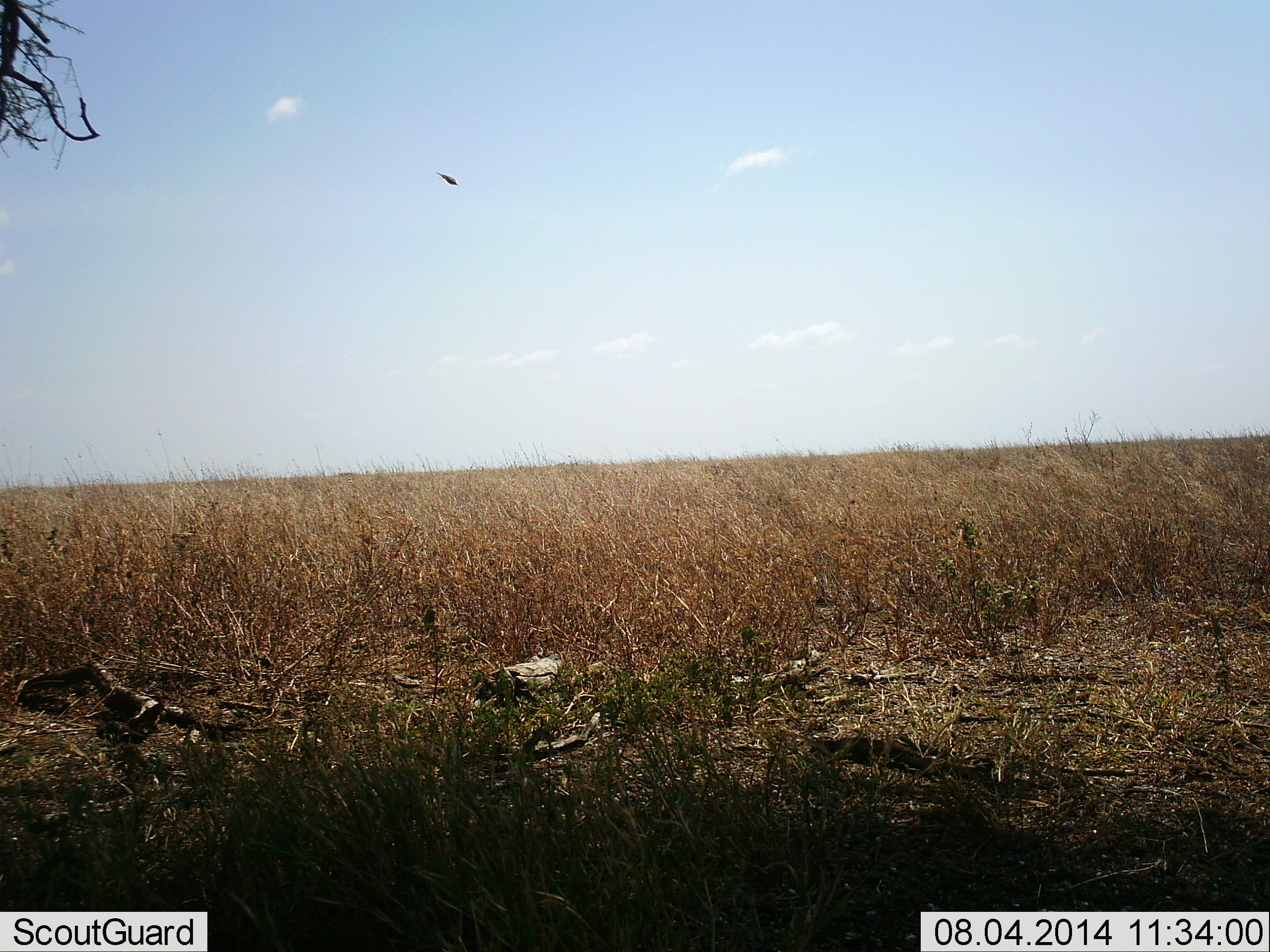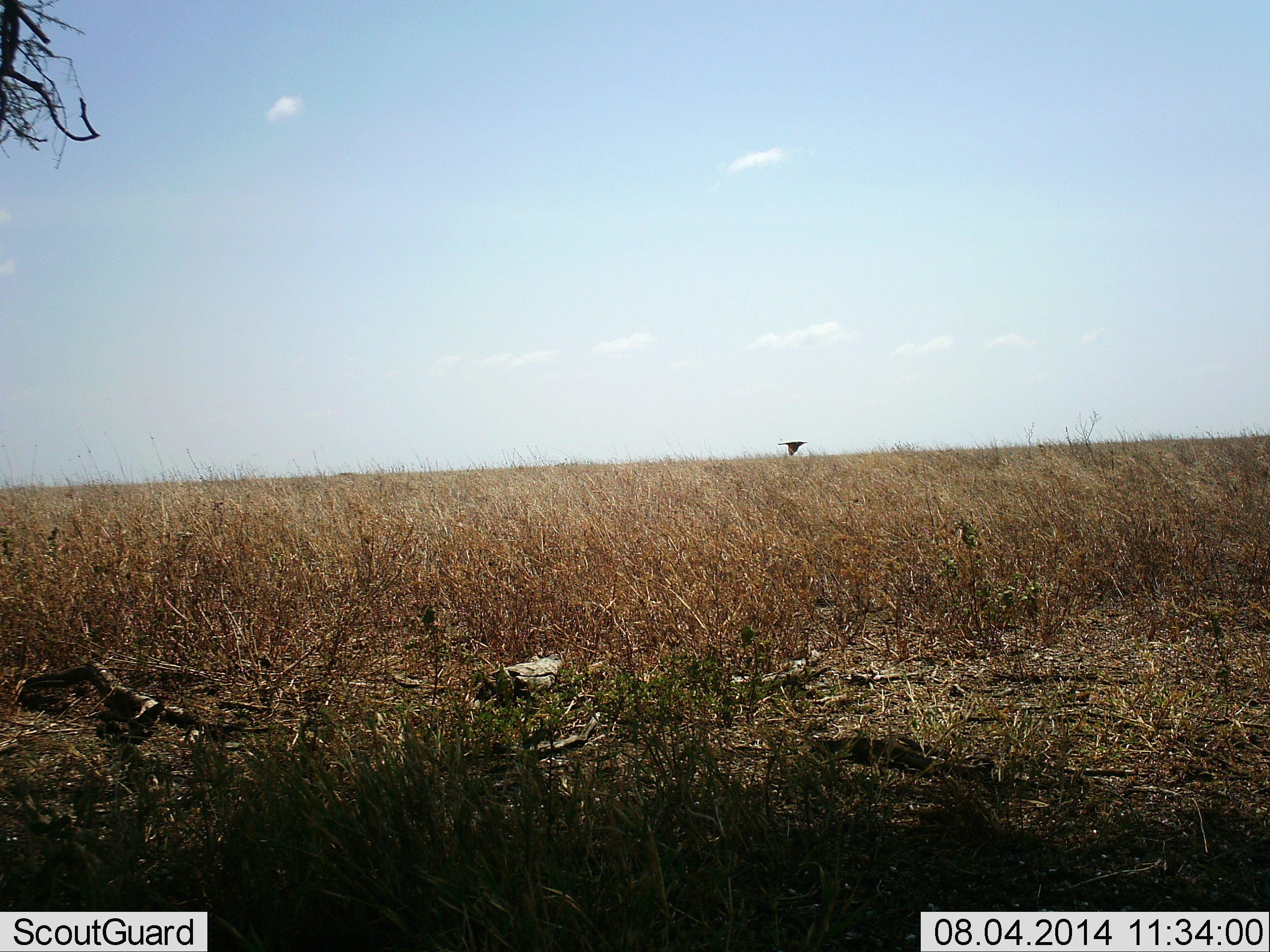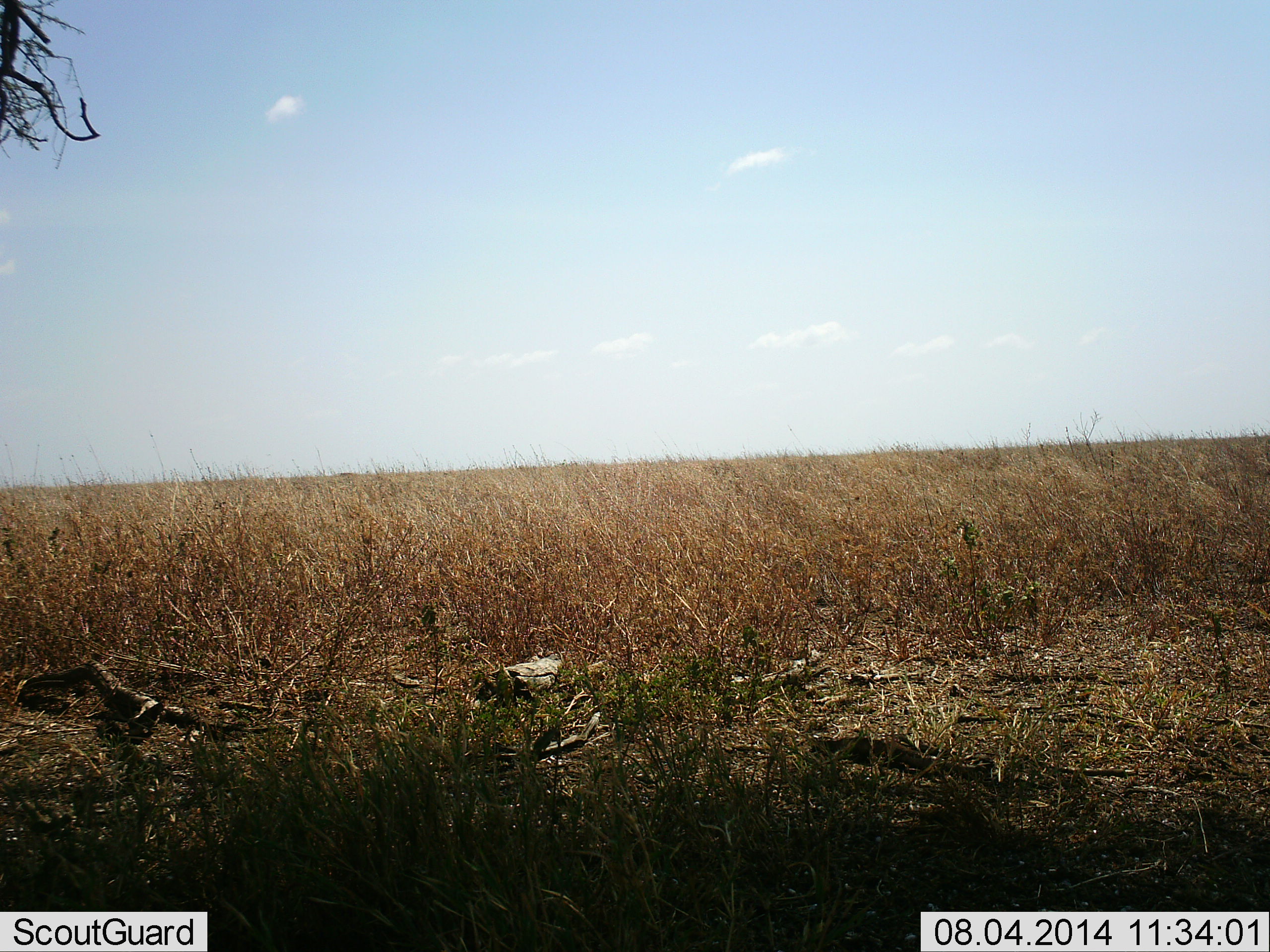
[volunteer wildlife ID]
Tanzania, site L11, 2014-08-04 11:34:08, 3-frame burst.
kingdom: Animalia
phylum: Chordata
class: Aves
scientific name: Aves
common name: bird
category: otherbird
Otherbird (bird) (Aves), count 1. Behavior (volunteer vote fractions): standing 0%, resting 0%, moving 100%, interacting 0%. Young present (vote fraction): 0%. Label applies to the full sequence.